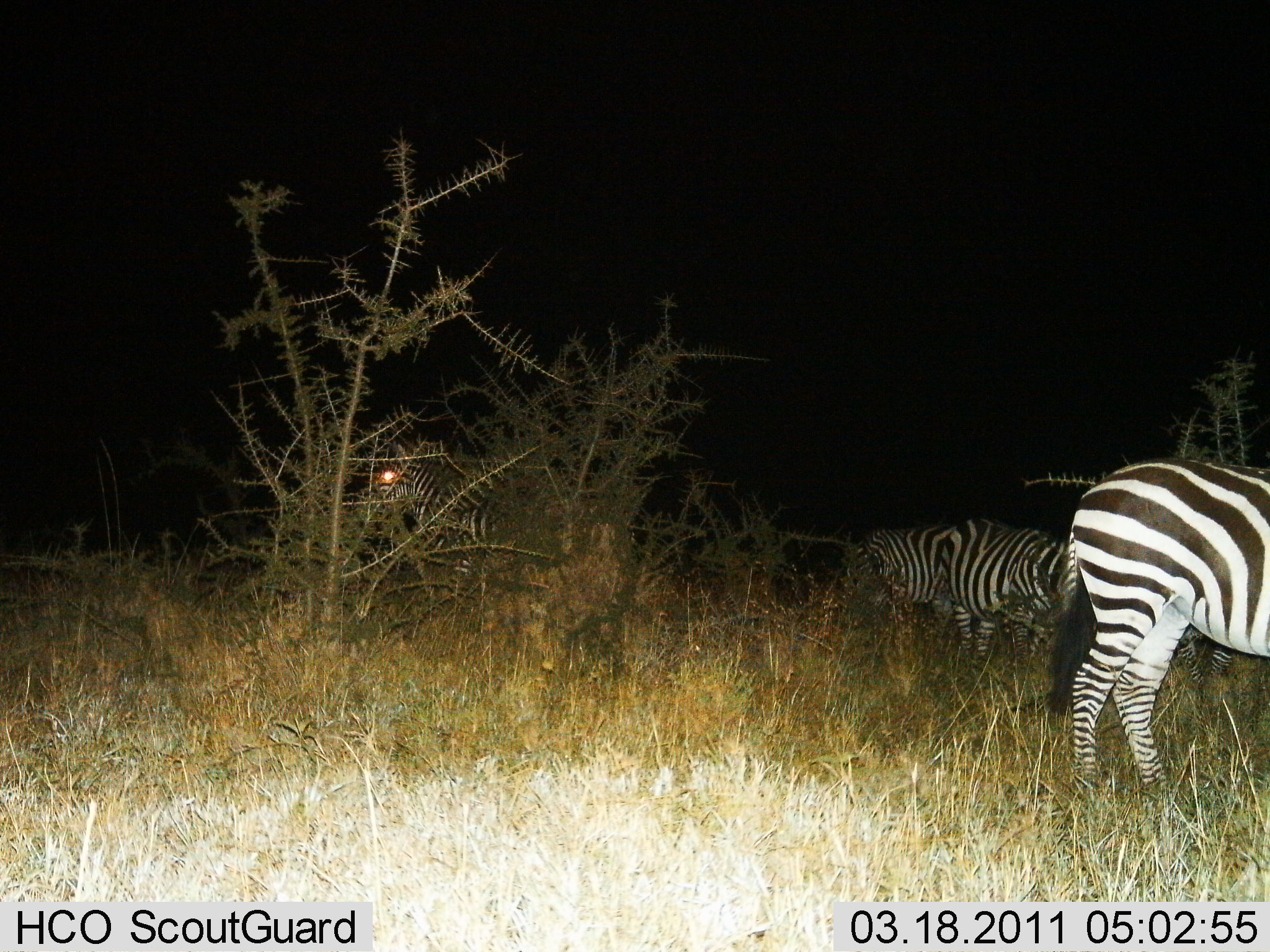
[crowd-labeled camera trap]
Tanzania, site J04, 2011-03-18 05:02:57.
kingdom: Animalia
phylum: Chordata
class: Mammalia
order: Perissodactyla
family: Equidae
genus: Equus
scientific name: Equus quagga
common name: plains zebra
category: zebra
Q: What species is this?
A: Zebra (plains zebra) (Equus quagga).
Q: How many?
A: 4.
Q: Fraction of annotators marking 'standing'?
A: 79%.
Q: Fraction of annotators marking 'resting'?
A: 0%.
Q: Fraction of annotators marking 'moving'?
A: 0%.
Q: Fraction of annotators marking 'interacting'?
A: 0%.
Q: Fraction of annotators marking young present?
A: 0%.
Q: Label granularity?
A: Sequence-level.